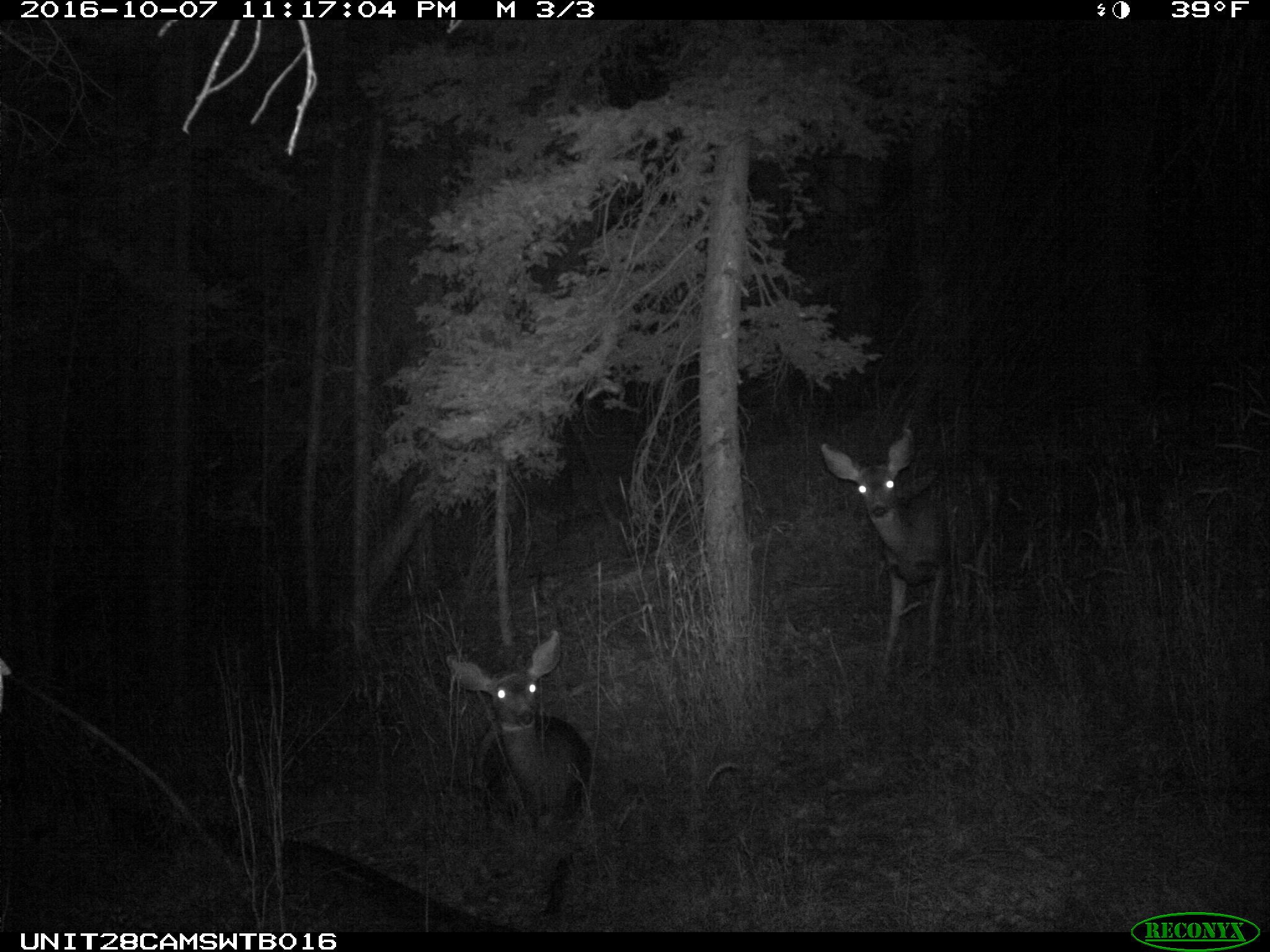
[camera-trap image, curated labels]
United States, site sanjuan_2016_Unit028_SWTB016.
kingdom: Animalia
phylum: Chordata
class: Mammalia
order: Artiodactyla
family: Cervidae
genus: Odocoileus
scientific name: Odocoileus hemionus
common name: mule deer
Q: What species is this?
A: Odocoileus hemionus (mule deer).